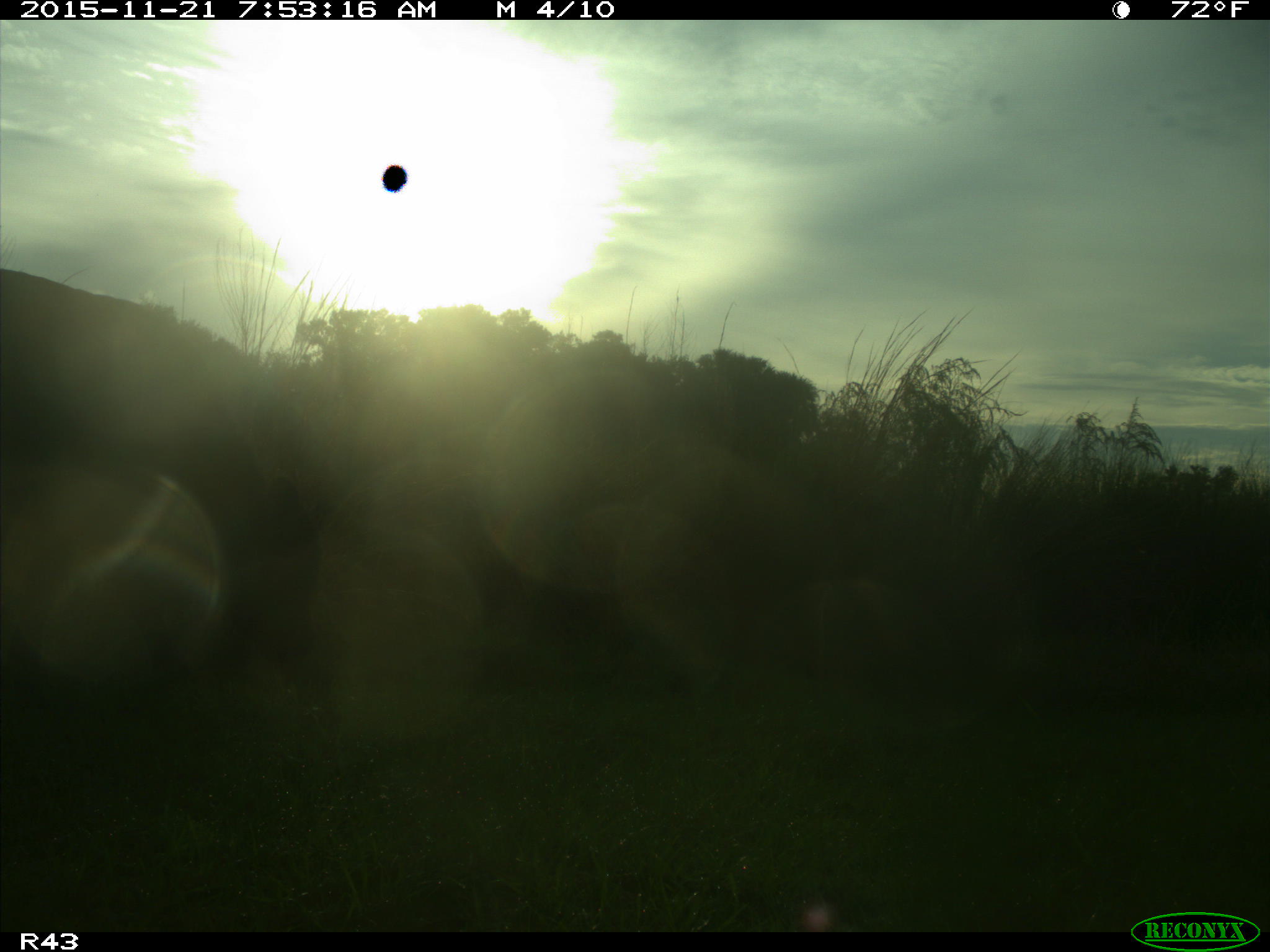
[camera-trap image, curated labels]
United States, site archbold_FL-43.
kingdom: Animalia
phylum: Chordata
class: Mammalia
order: Artiodactyla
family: Bovidae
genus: Bos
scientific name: Bos taurus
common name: domestic cow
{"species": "Bos taurus (domestic cow)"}